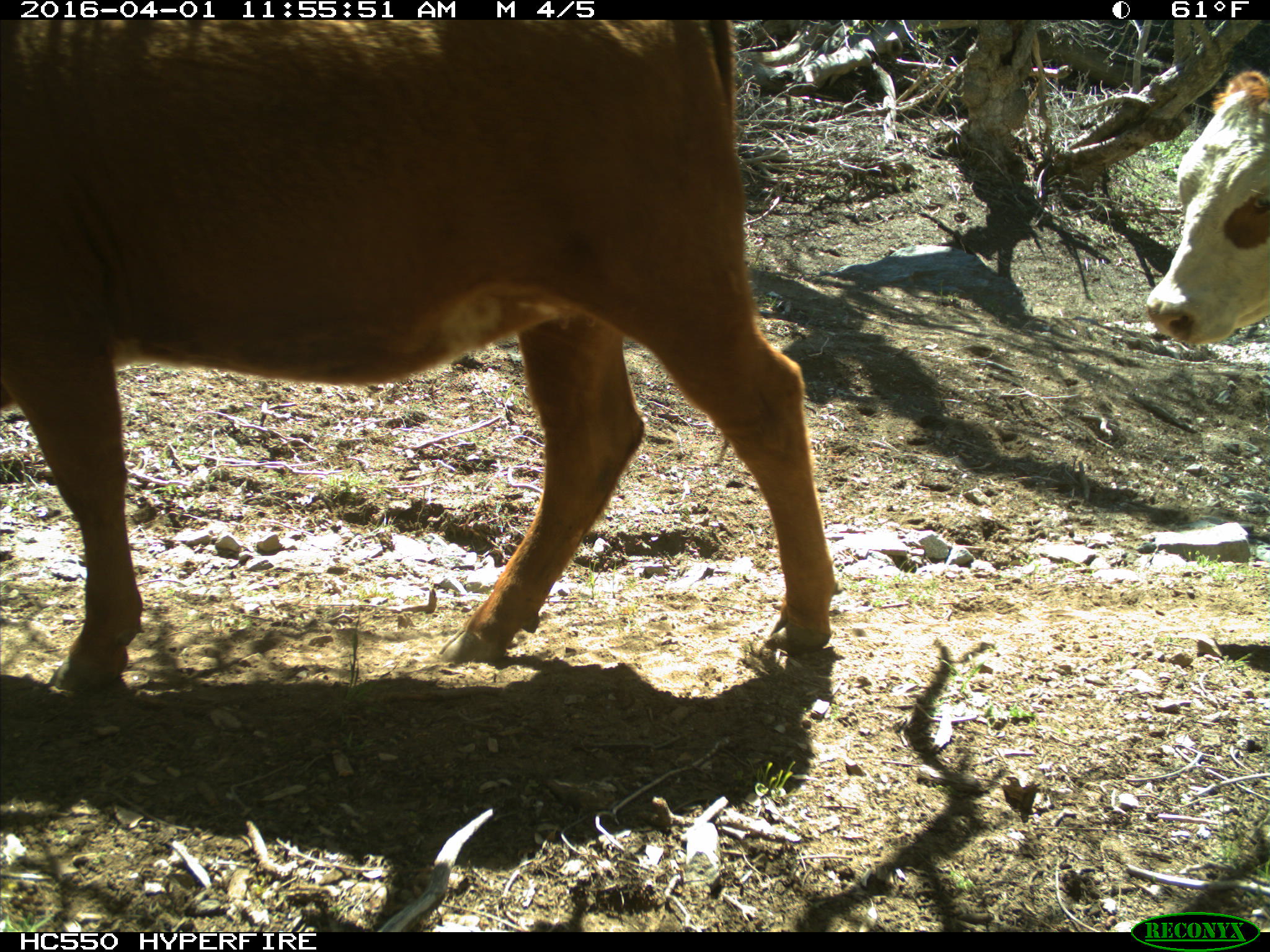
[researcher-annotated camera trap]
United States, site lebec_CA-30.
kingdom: Animalia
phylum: Chordata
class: Mammalia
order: Artiodactyla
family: Bovidae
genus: Bos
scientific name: Bos taurus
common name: domestic cow